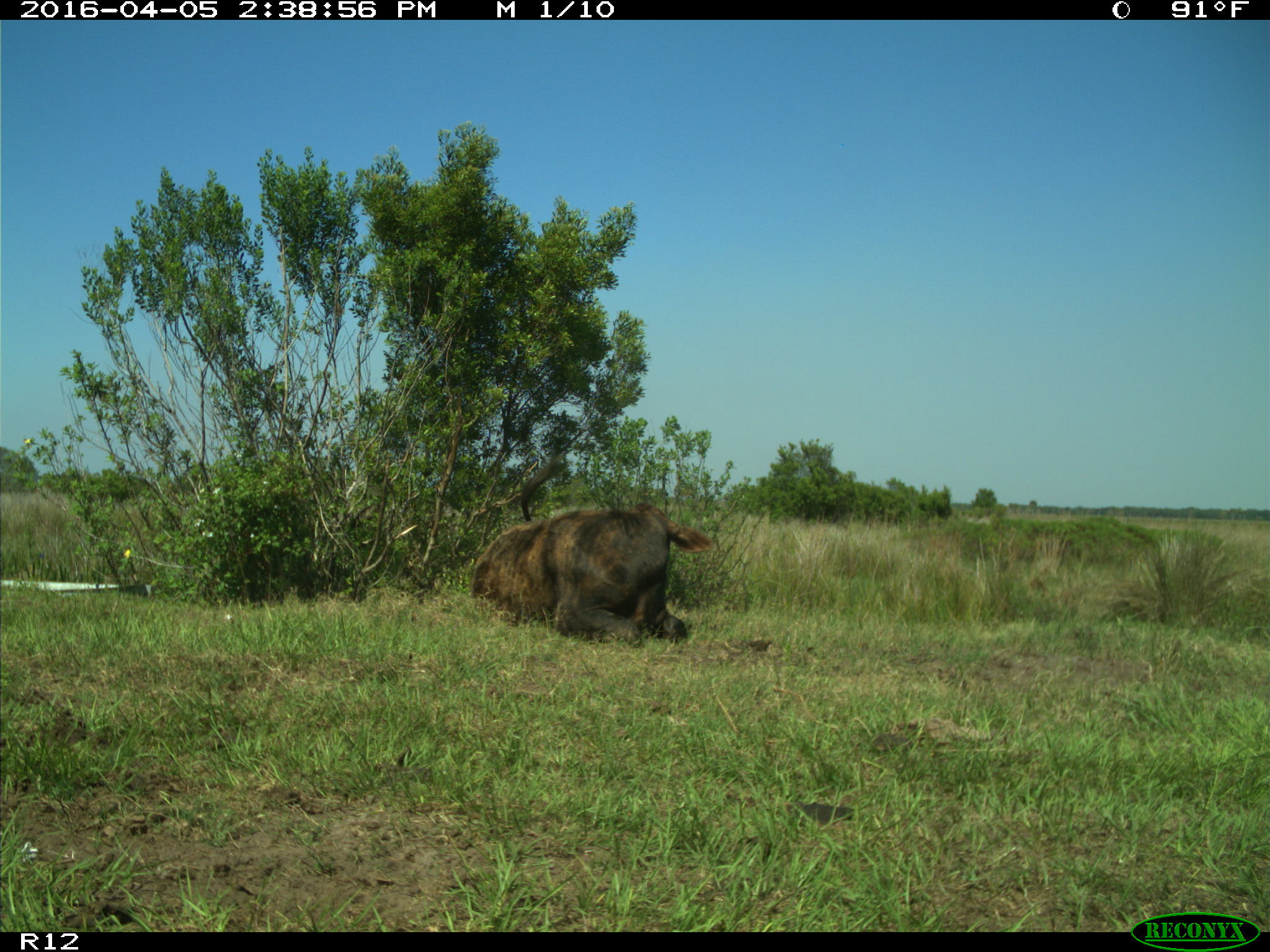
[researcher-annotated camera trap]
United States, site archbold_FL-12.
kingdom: Animalia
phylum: Chordata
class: Mammalia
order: Artiodactyla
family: Bovidae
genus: Bos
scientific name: Bos taurus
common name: domestic cow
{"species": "Bos taurus (domestic cow)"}